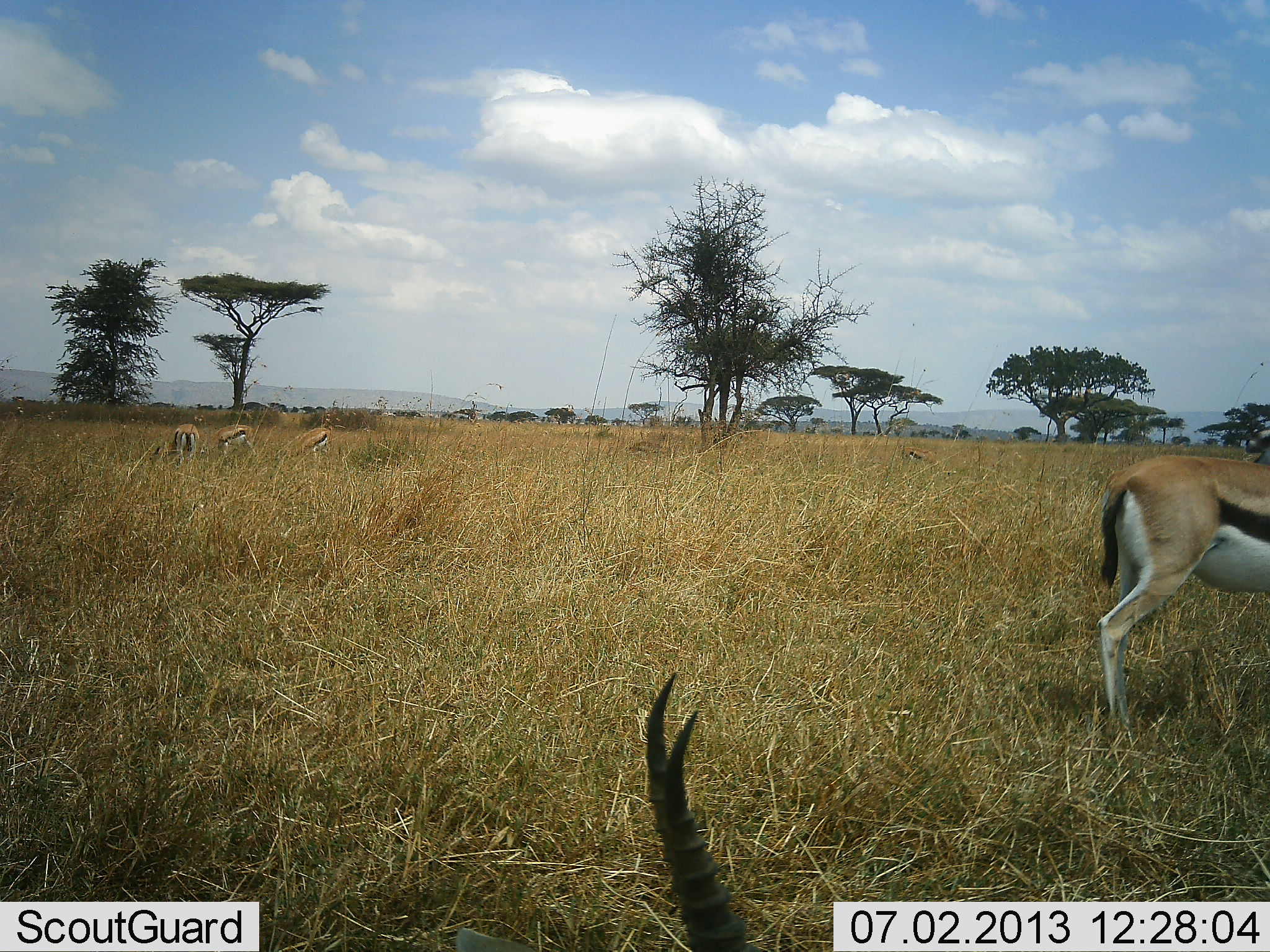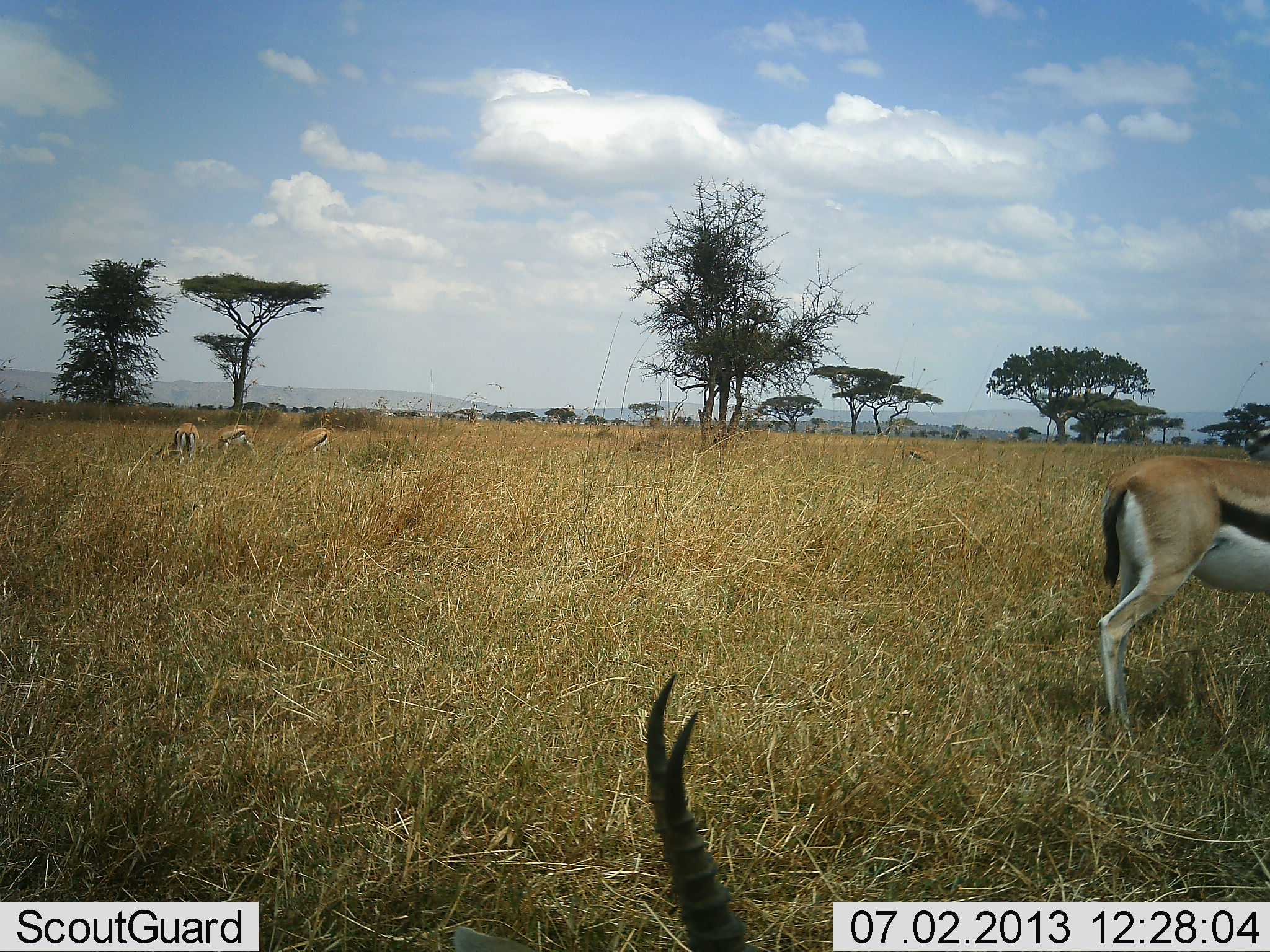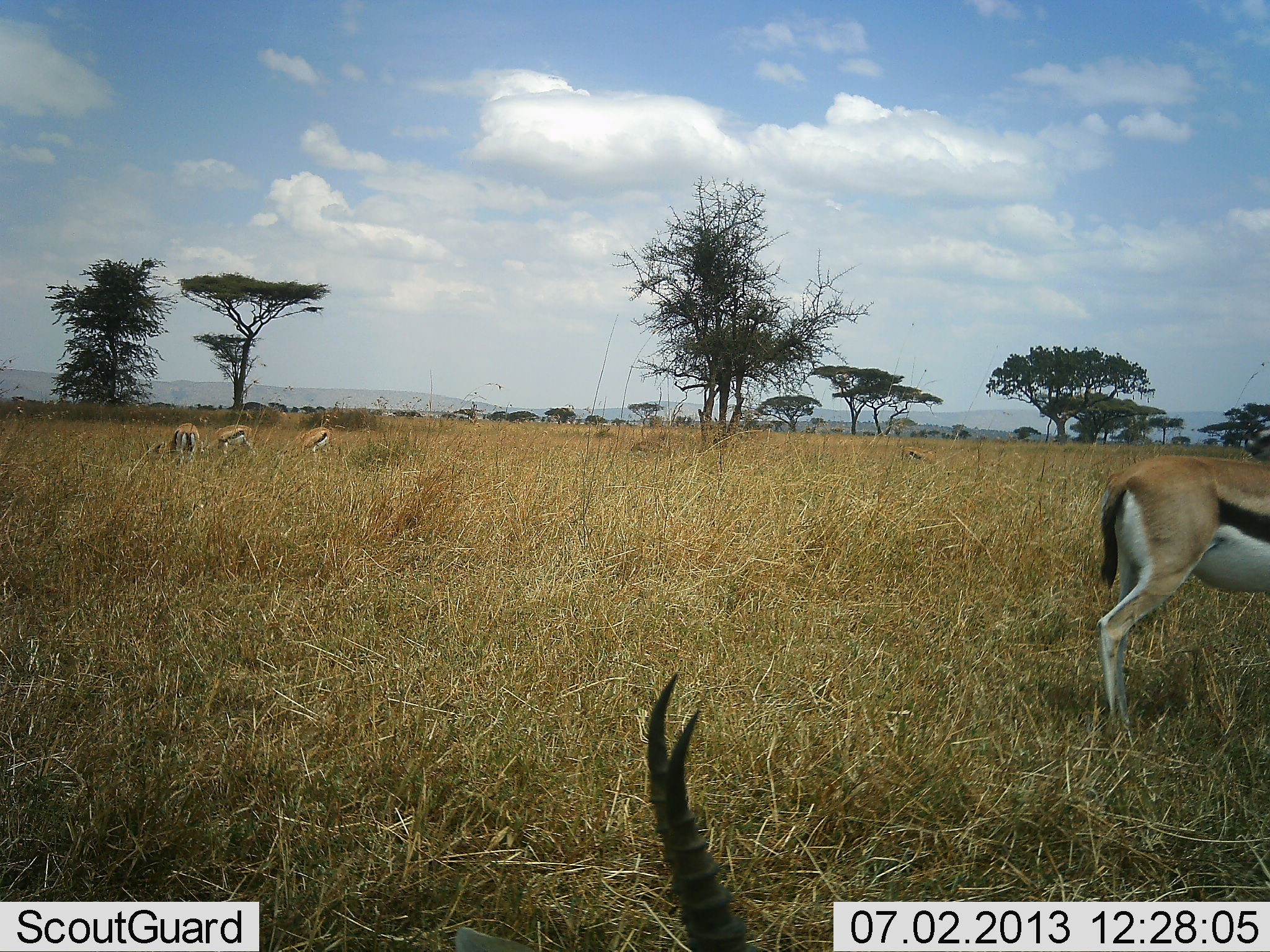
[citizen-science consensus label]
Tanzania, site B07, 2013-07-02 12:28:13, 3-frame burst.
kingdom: Animalia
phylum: Chordata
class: Mammalia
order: Artiodactyla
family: Bovidae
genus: Eudorcas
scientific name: Eudorcas thomsonii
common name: thomson's gazelle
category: gazellethomsons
Gazellethomsons (thomson's gazelle) (Eudorcas thomsonii), count 5. Behavior (volunteer vote fractions): standing 55%, resting 30%, moving 20%, interacting 0%. Young present (vote fraction): 0%. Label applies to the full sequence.